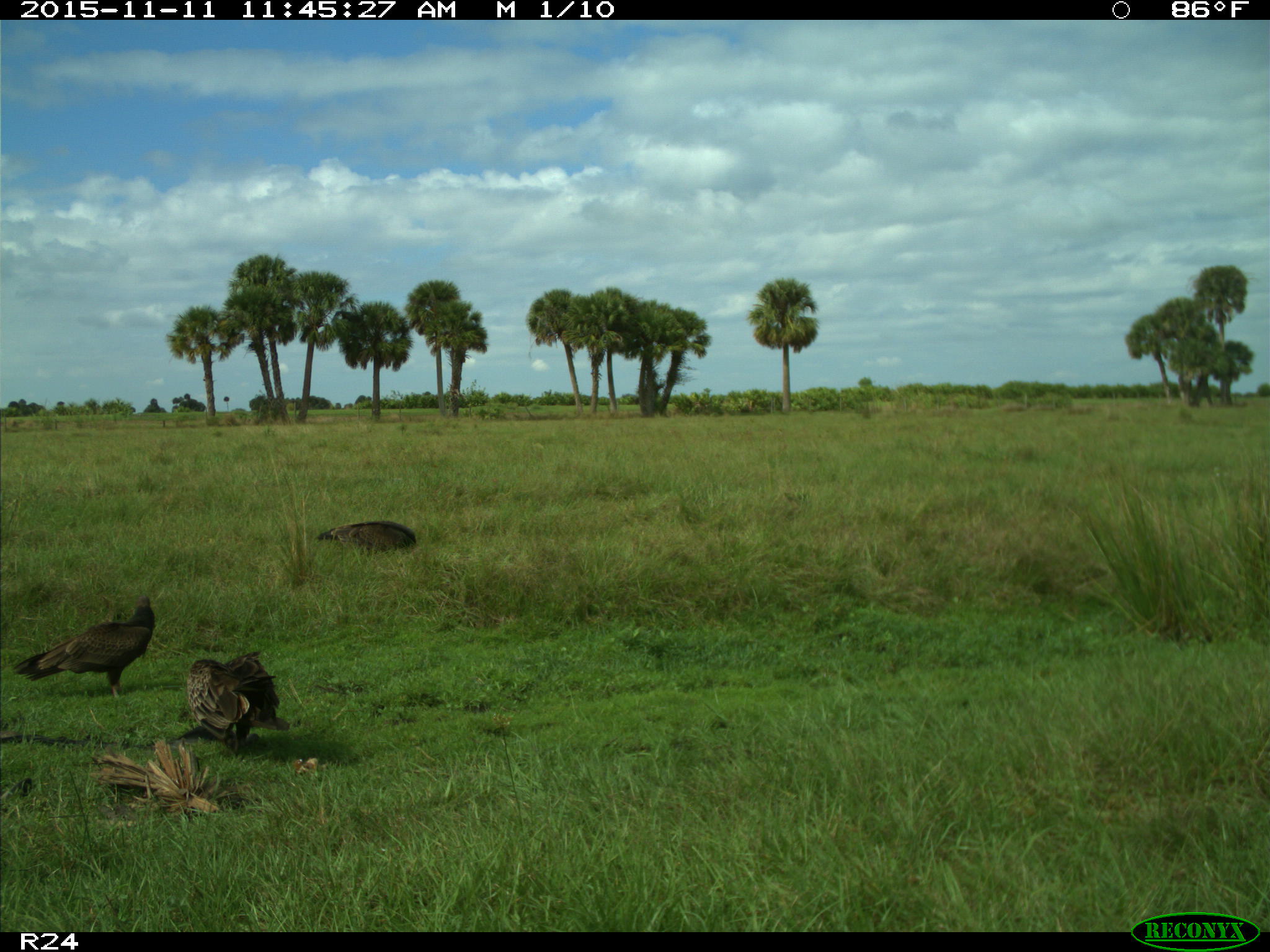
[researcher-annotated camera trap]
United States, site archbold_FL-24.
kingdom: Animalia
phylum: Chordata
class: Aves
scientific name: Aves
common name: birds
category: unidentified bird